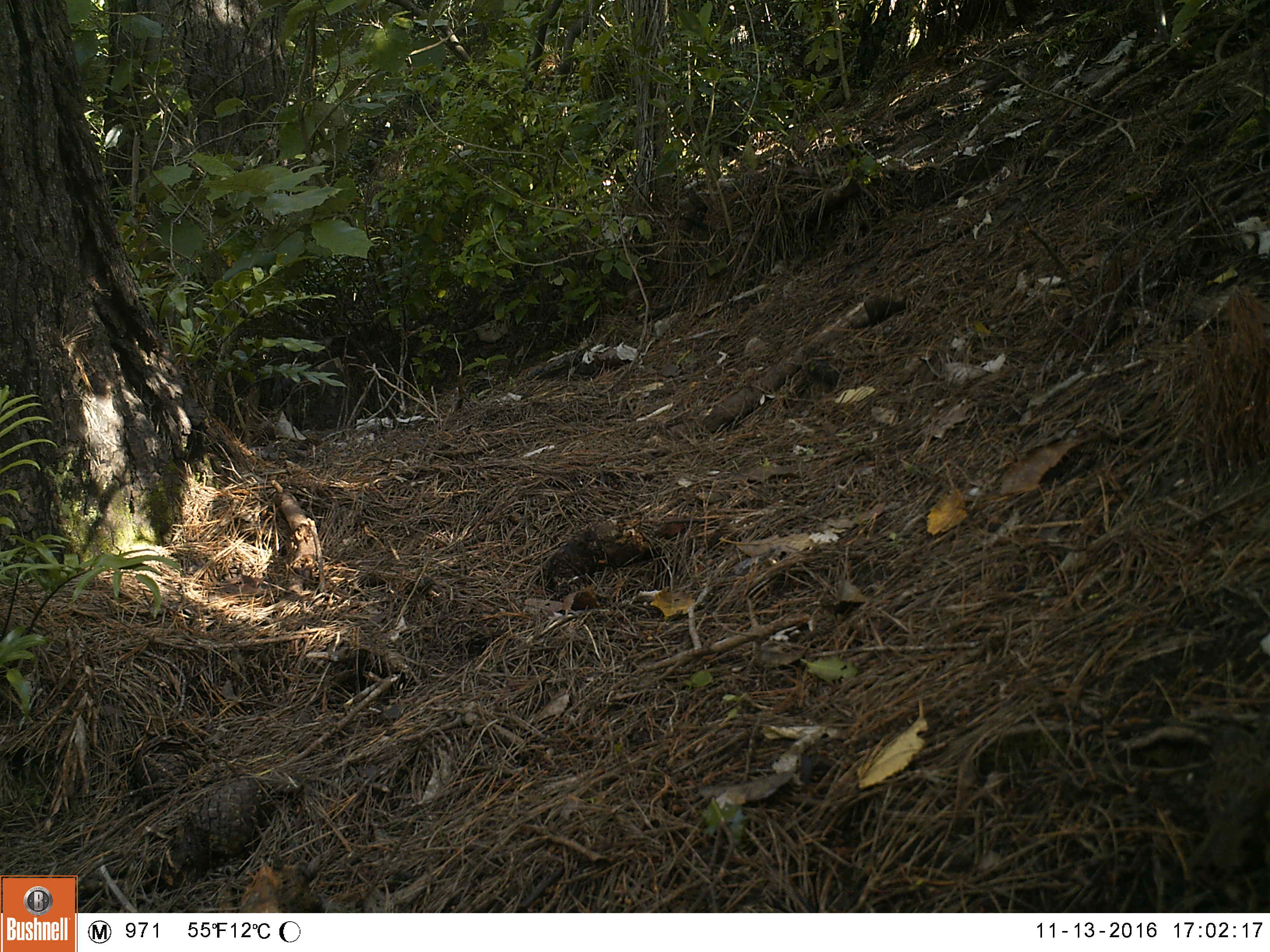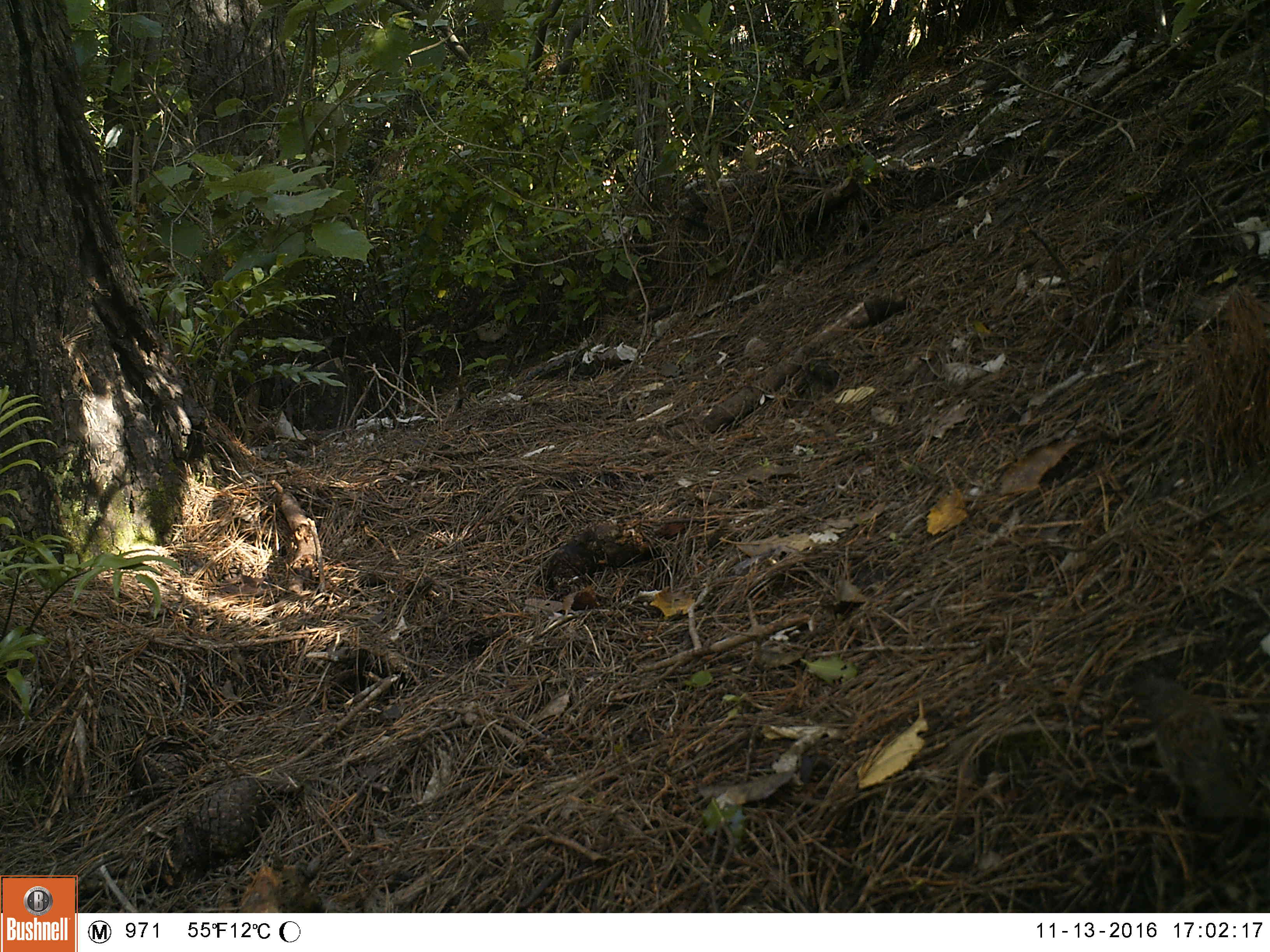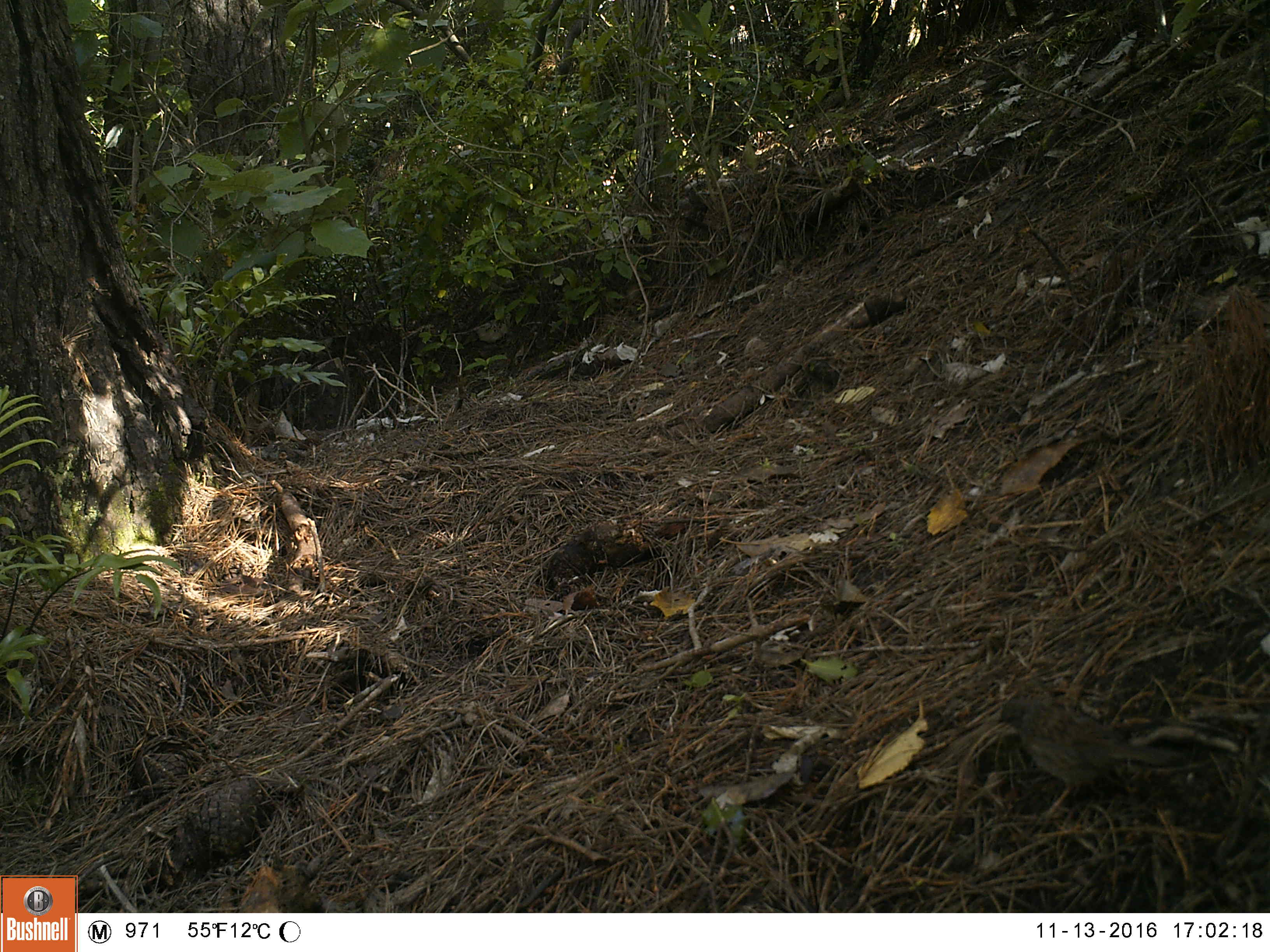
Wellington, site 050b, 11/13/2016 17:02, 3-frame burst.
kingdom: Animalia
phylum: Chordata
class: Aves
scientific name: Aves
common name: bird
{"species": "bird (Aves)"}